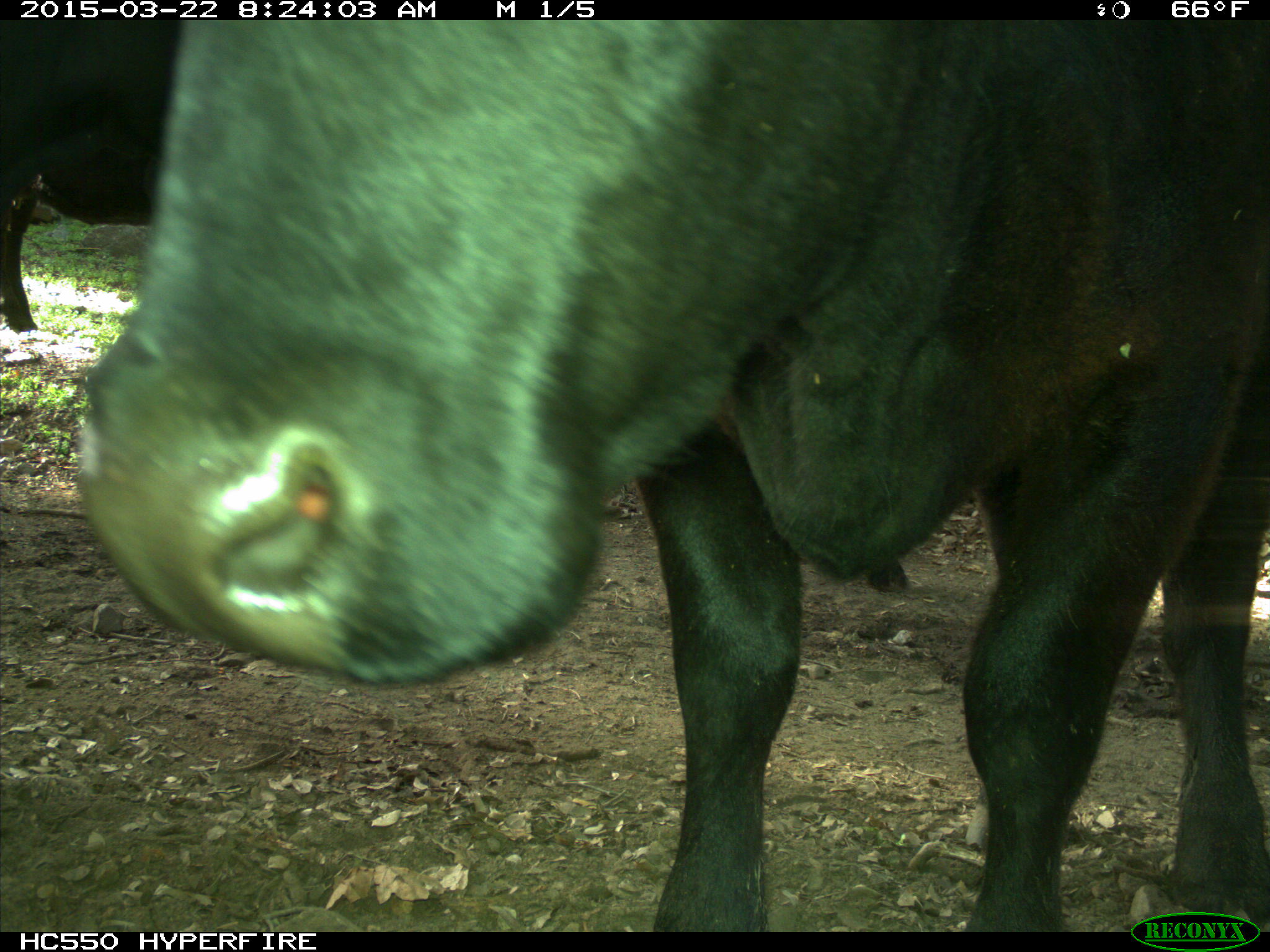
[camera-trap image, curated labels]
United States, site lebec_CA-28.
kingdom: Animalia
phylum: Chordata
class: Mammalia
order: Artiodactyla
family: Bovidae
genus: Bos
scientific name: Bos taurus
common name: domestic cow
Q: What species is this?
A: Bos taurus (domestic cow).